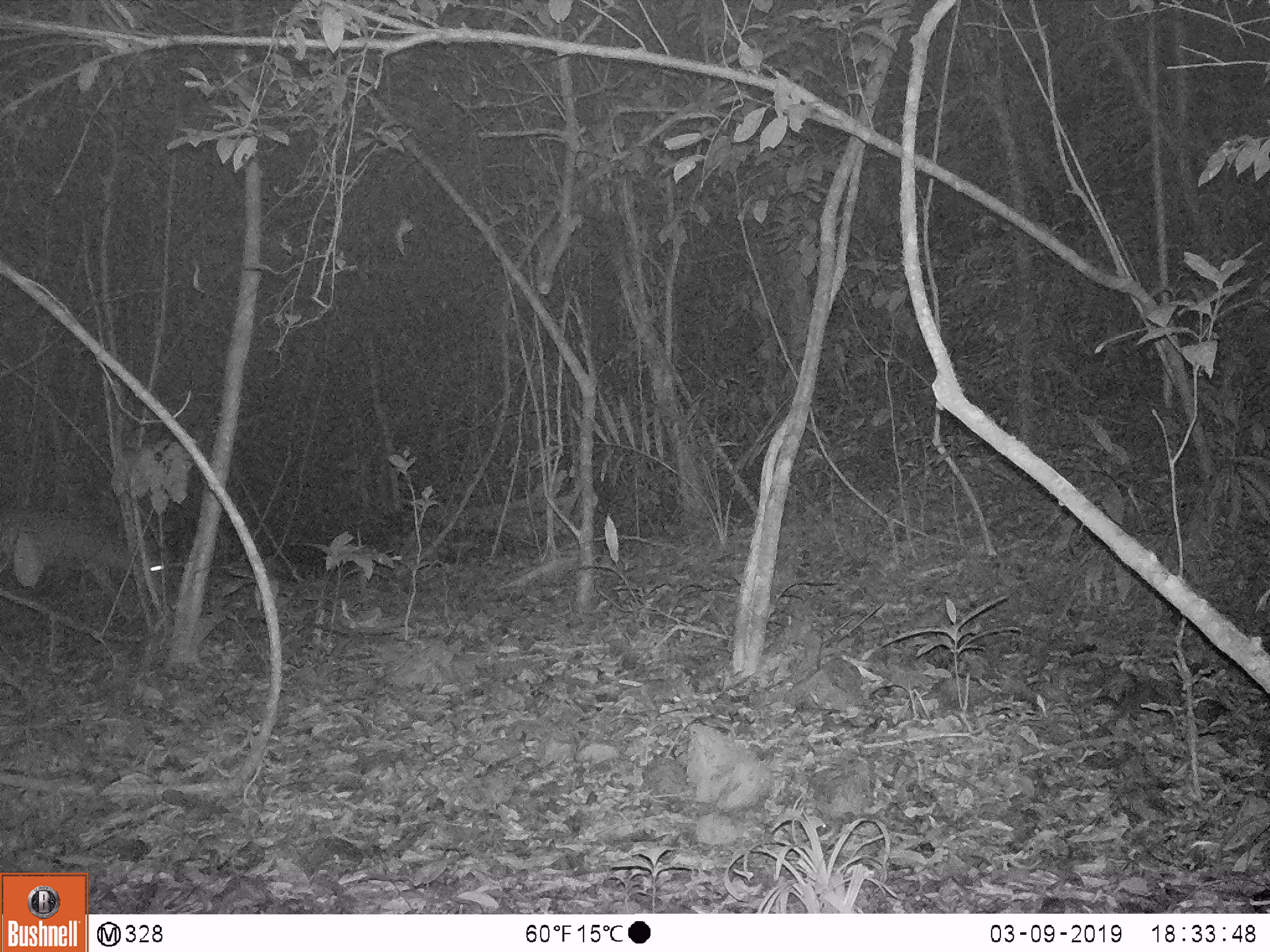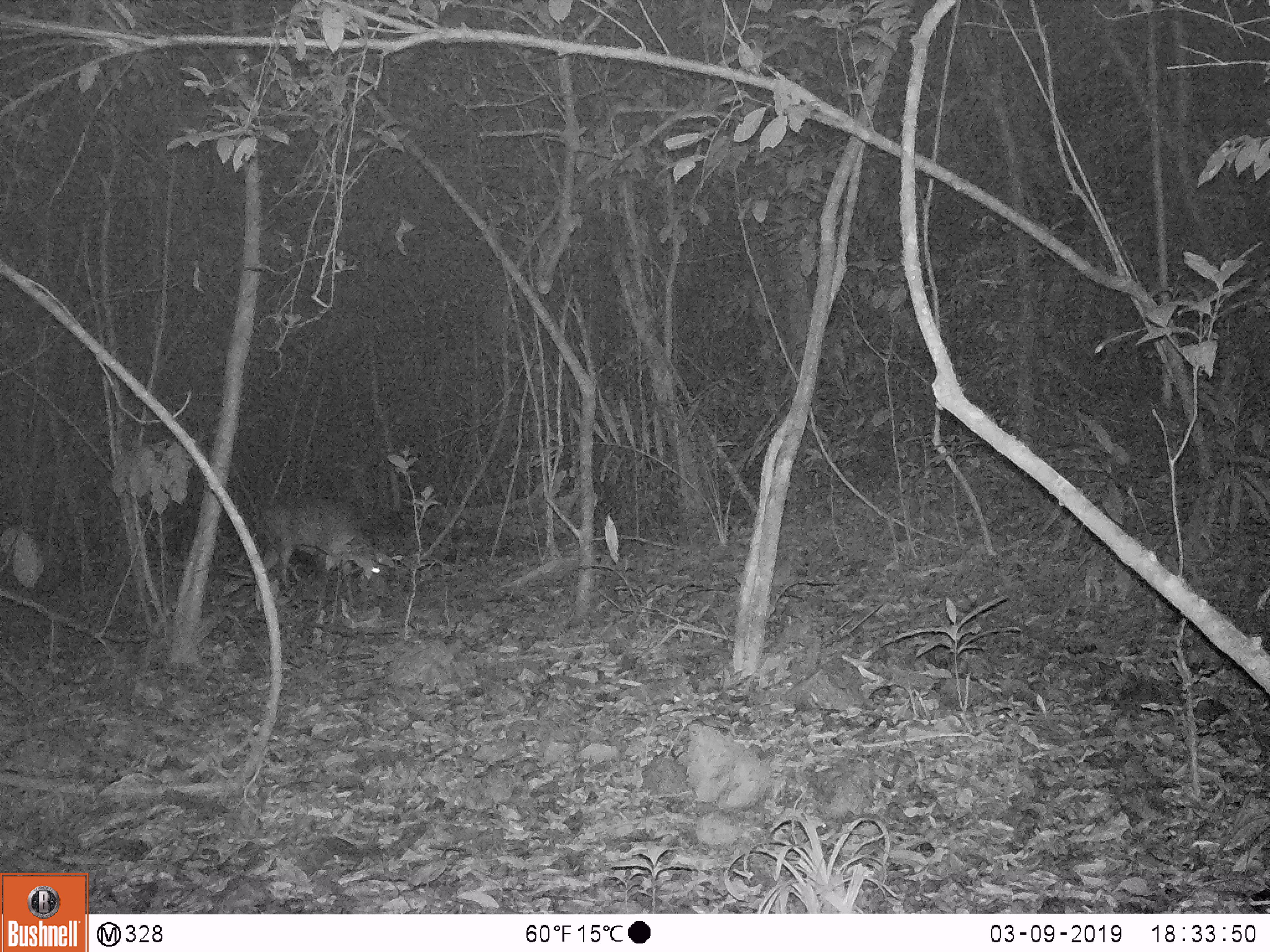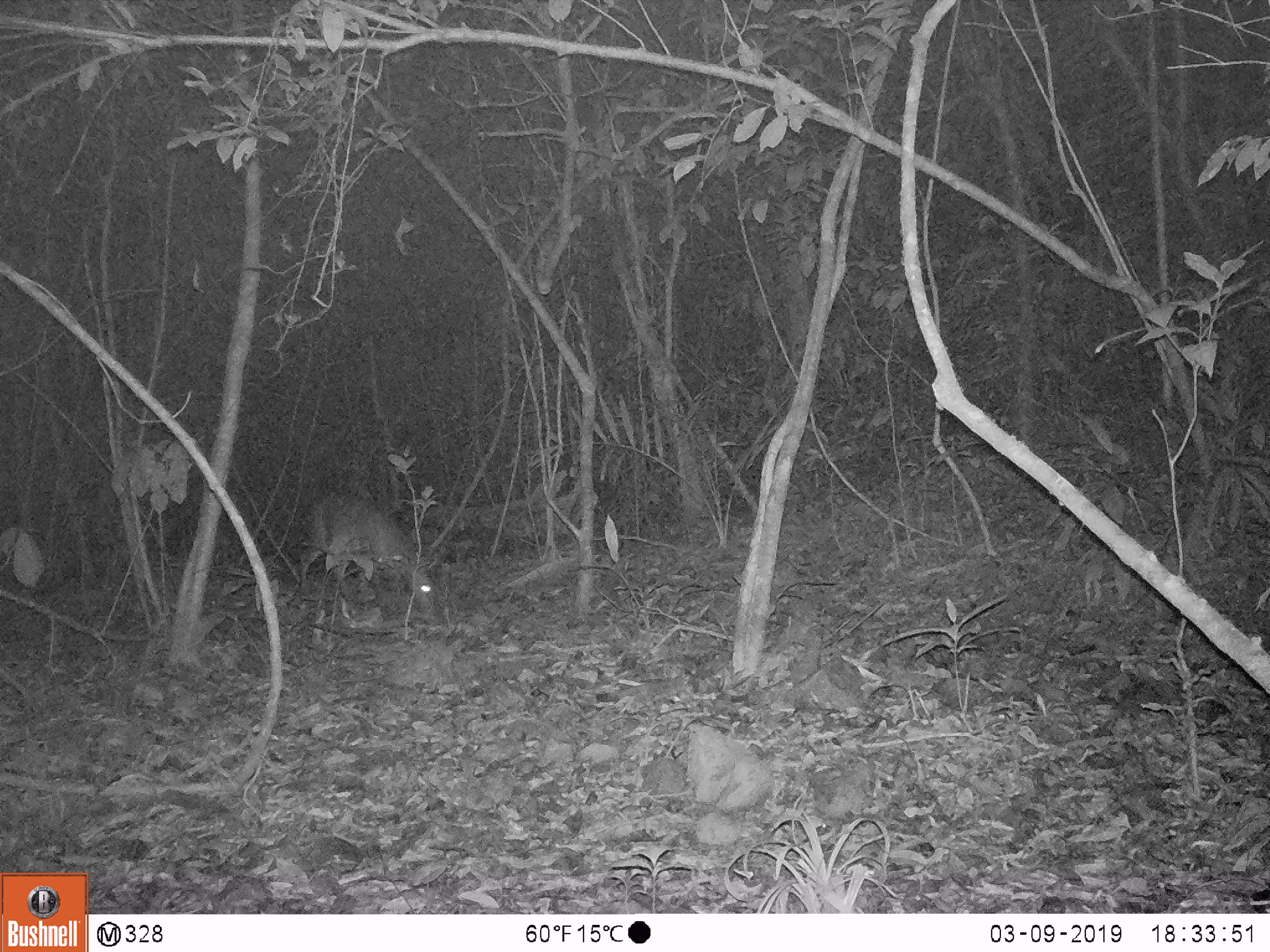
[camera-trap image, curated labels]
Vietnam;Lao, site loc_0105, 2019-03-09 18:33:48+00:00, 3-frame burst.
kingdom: Animalia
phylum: Chordata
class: Mammalia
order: Artiodactyla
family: Cervidae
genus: Muntiacus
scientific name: Muntiacus vuquangensis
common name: large-antlered muntjac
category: large antlered muntjac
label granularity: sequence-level